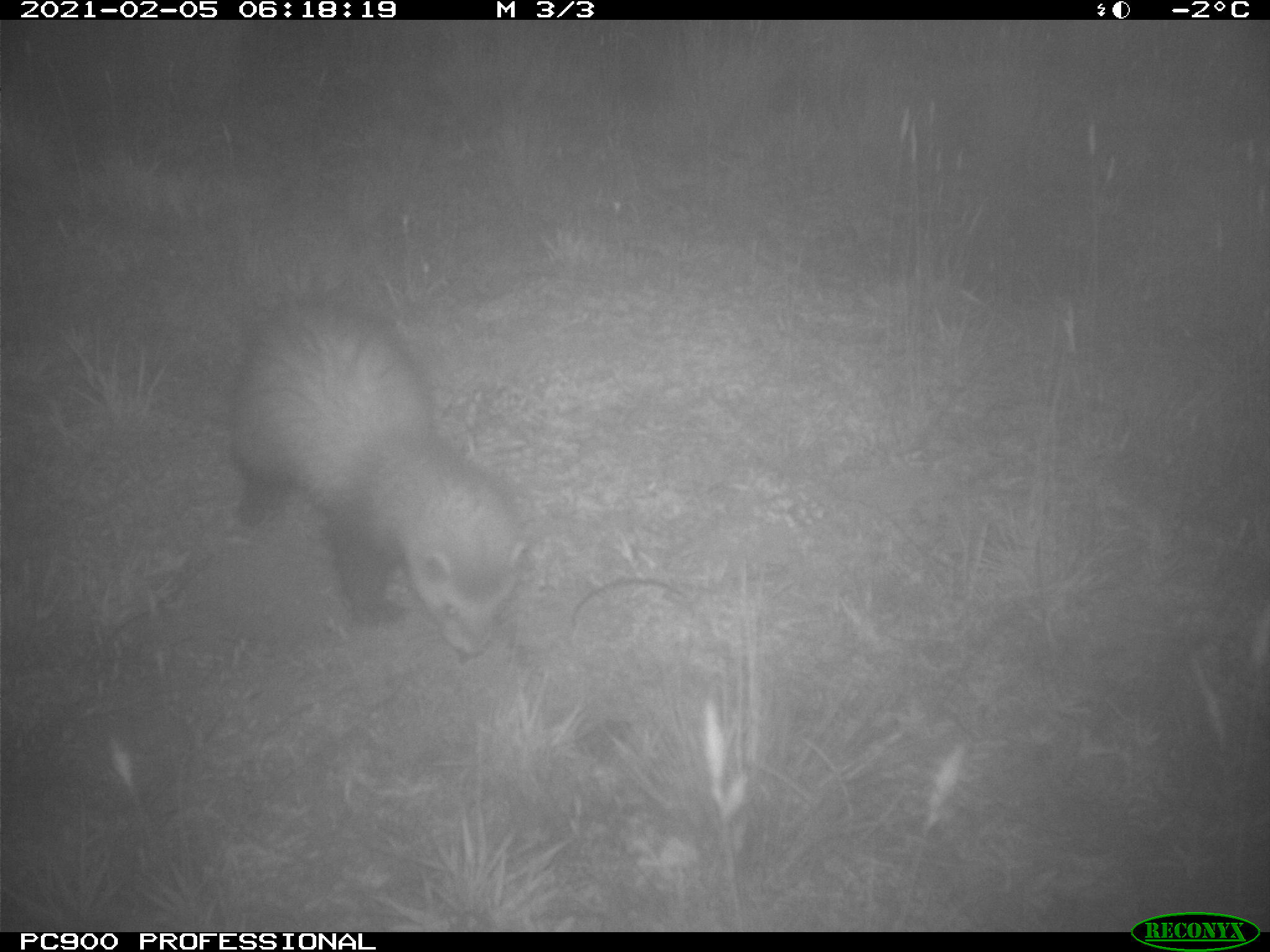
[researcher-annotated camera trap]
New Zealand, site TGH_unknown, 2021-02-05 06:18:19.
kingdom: Animalia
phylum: Chordata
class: Mammalia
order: Carnivora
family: Mustelidae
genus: Mustela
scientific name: Mustela furo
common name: ferret